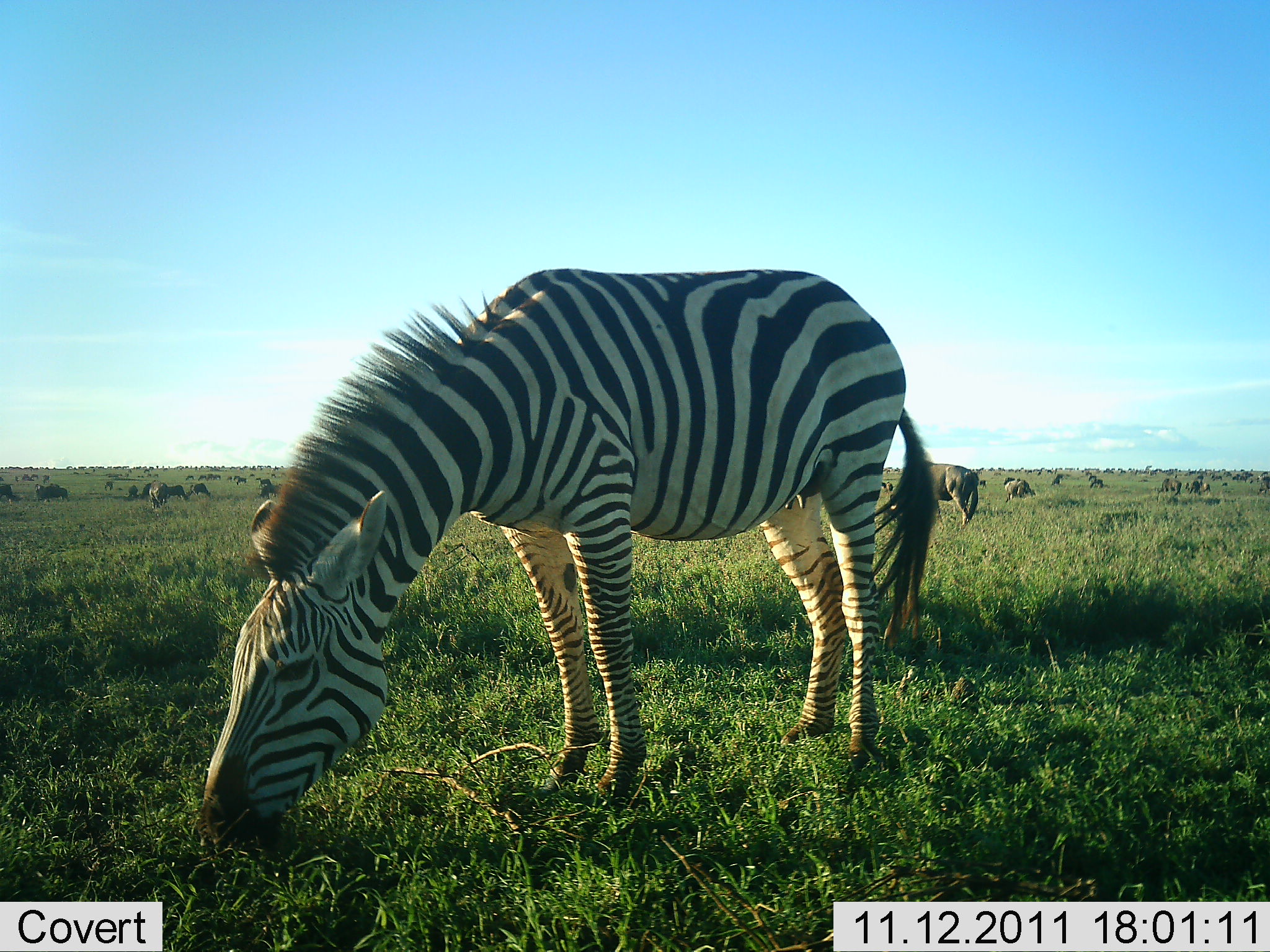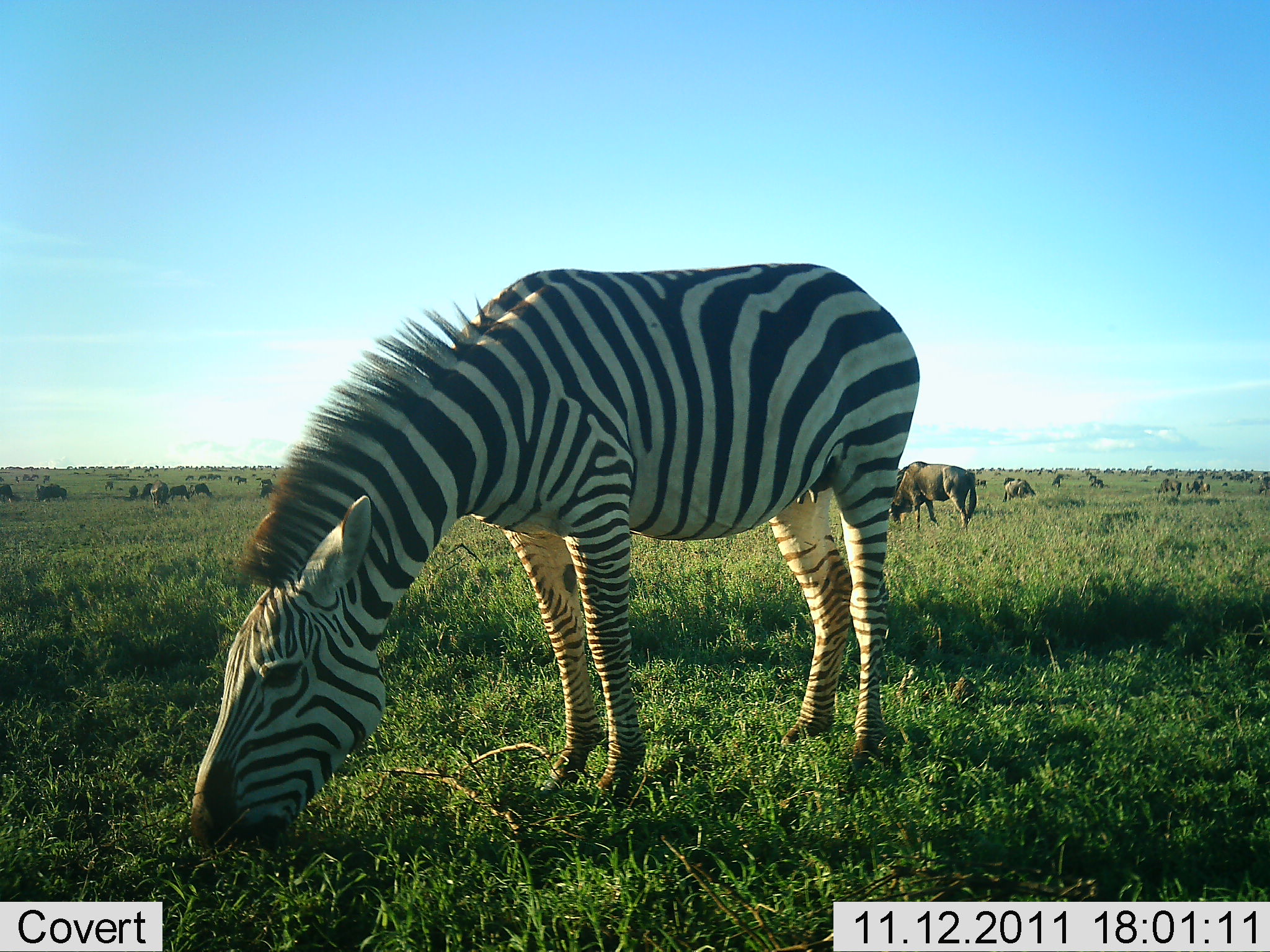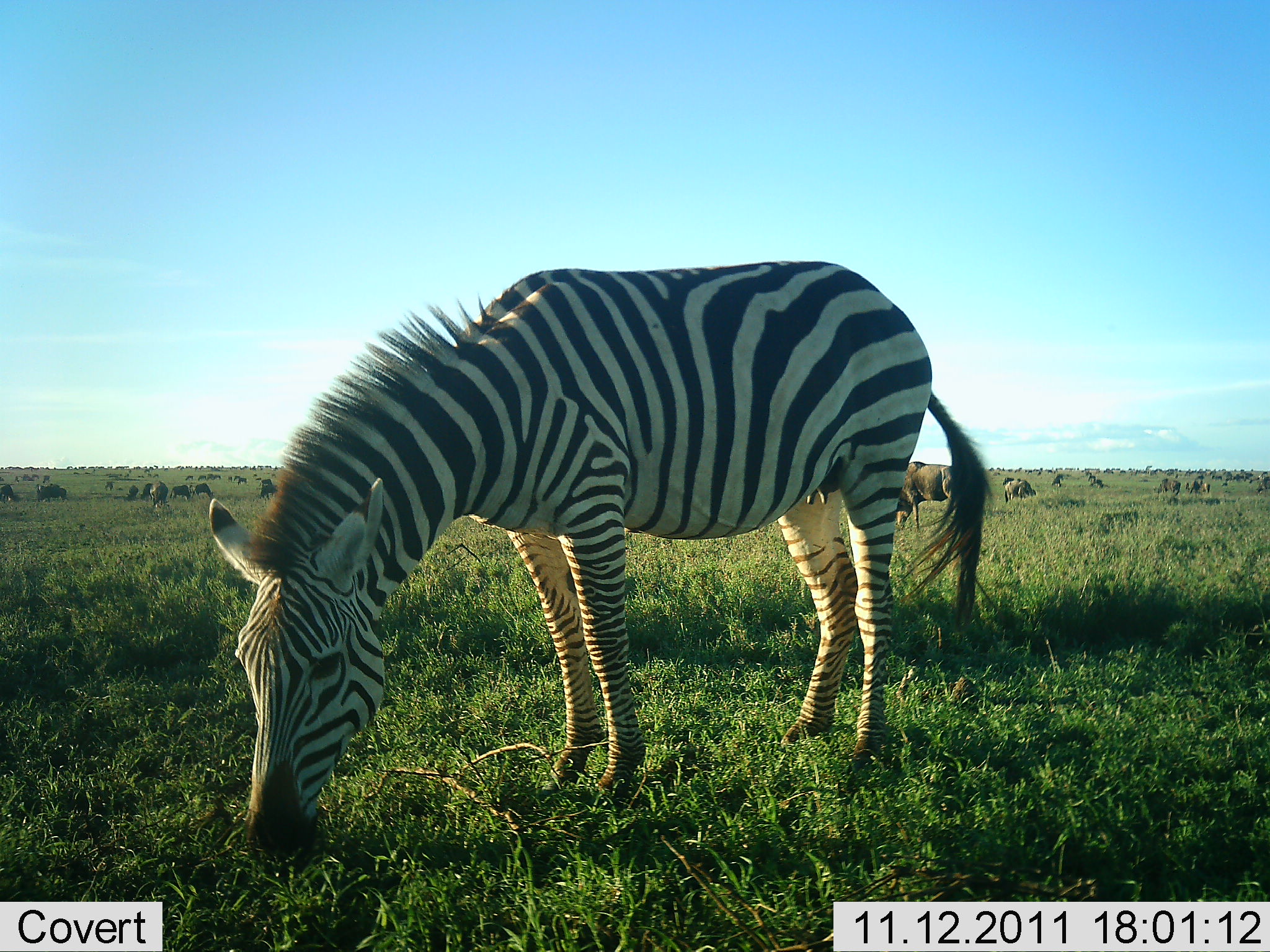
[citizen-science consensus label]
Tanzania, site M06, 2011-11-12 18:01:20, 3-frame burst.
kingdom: Animalia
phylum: Chordata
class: Mammalia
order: Artiodactyla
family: Bovidae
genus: Connochaetes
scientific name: Connochaetes taurinus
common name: blue wildebeest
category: wildebeest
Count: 11-50.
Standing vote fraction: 50%.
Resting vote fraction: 0%.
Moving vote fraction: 21%.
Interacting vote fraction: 0%.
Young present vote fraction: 0%.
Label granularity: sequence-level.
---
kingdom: Animalia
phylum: Chordata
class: Mammalia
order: Perissodactyla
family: Equidae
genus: Equus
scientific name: Equus quagga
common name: plains zebra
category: zebra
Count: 1.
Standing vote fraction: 29%.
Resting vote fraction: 0%.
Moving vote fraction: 0%.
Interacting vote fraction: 0%.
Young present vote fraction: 0%.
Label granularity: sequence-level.